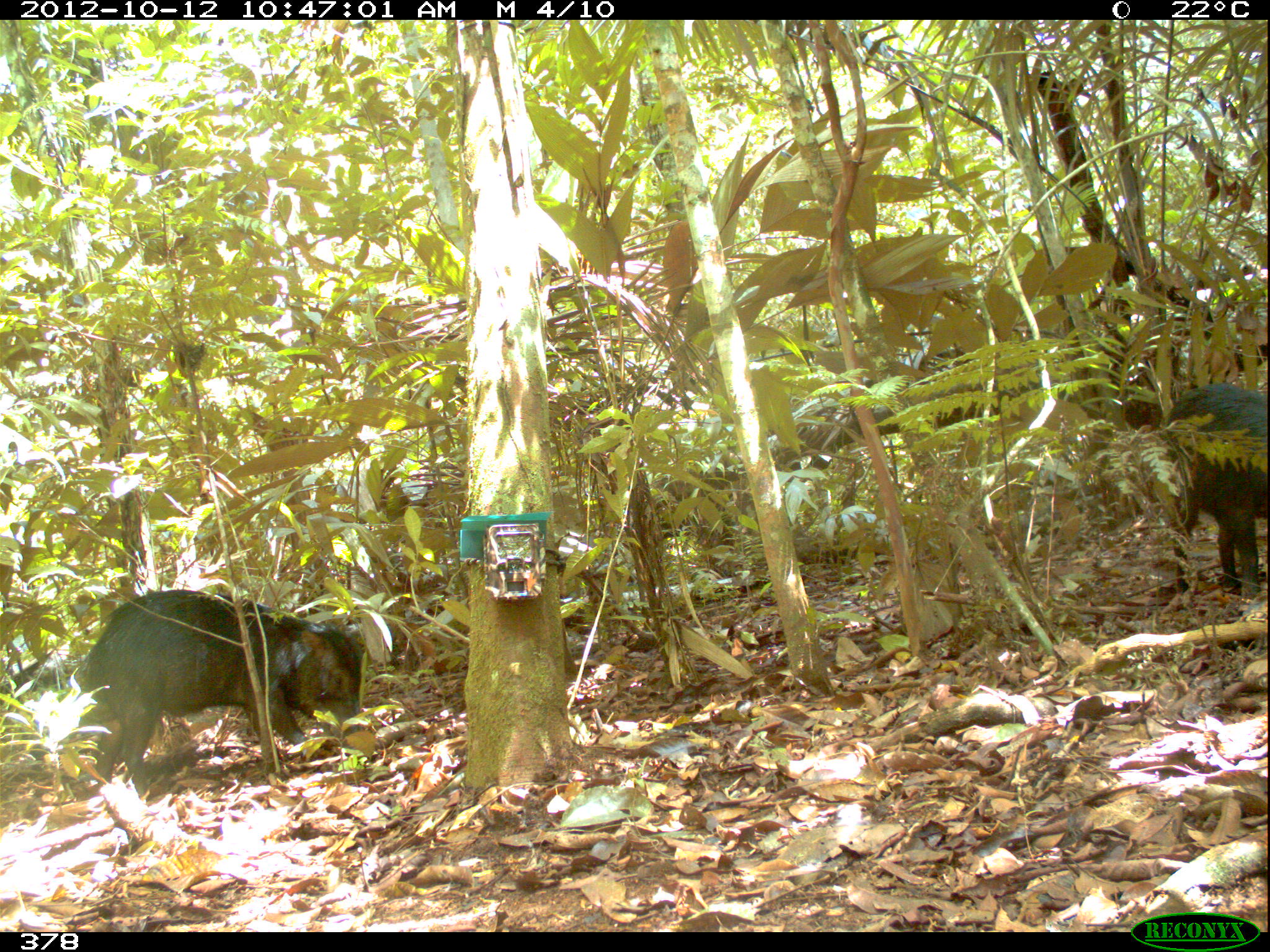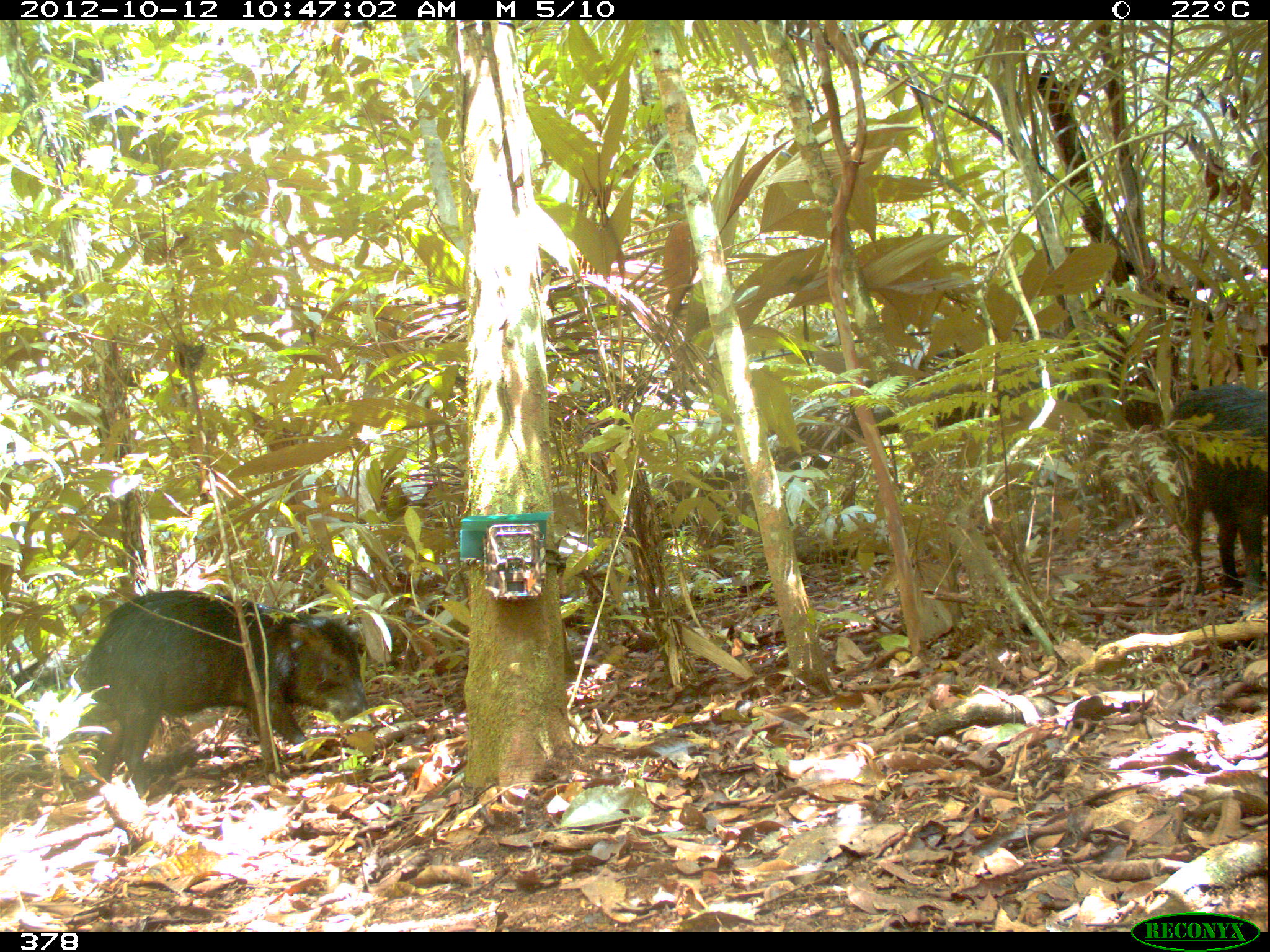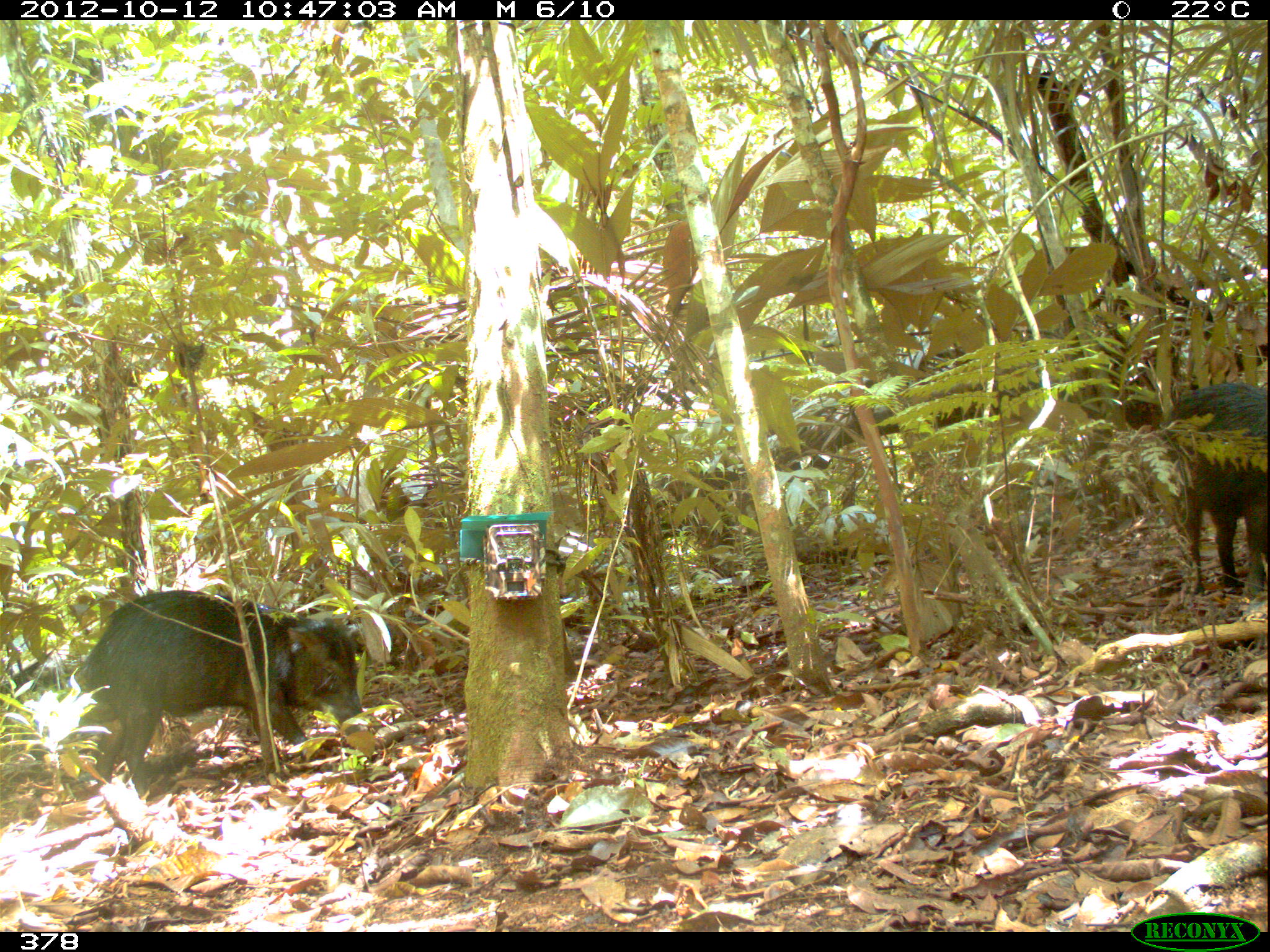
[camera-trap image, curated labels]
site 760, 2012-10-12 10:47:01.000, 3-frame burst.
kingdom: Animalia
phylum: Chordata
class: Mammalia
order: Artiodactyla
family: Tayassuidae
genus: Tayassu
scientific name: Tayassu pecari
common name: white-lipped peccary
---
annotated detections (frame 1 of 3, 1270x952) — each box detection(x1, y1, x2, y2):
tayassu pecari: detection(74, 589, 365, 792); detection(1155, 383, 1268, 598)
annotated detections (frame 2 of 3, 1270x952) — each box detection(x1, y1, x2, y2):
tayassu pecari: detection(66, 589, 379, 798); detection(1160, 385, 1267, 597)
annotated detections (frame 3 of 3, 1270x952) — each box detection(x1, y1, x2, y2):
tayassu pecari: detection(64, 589, 374, 802); detection(1157, 382, 1268, 598)